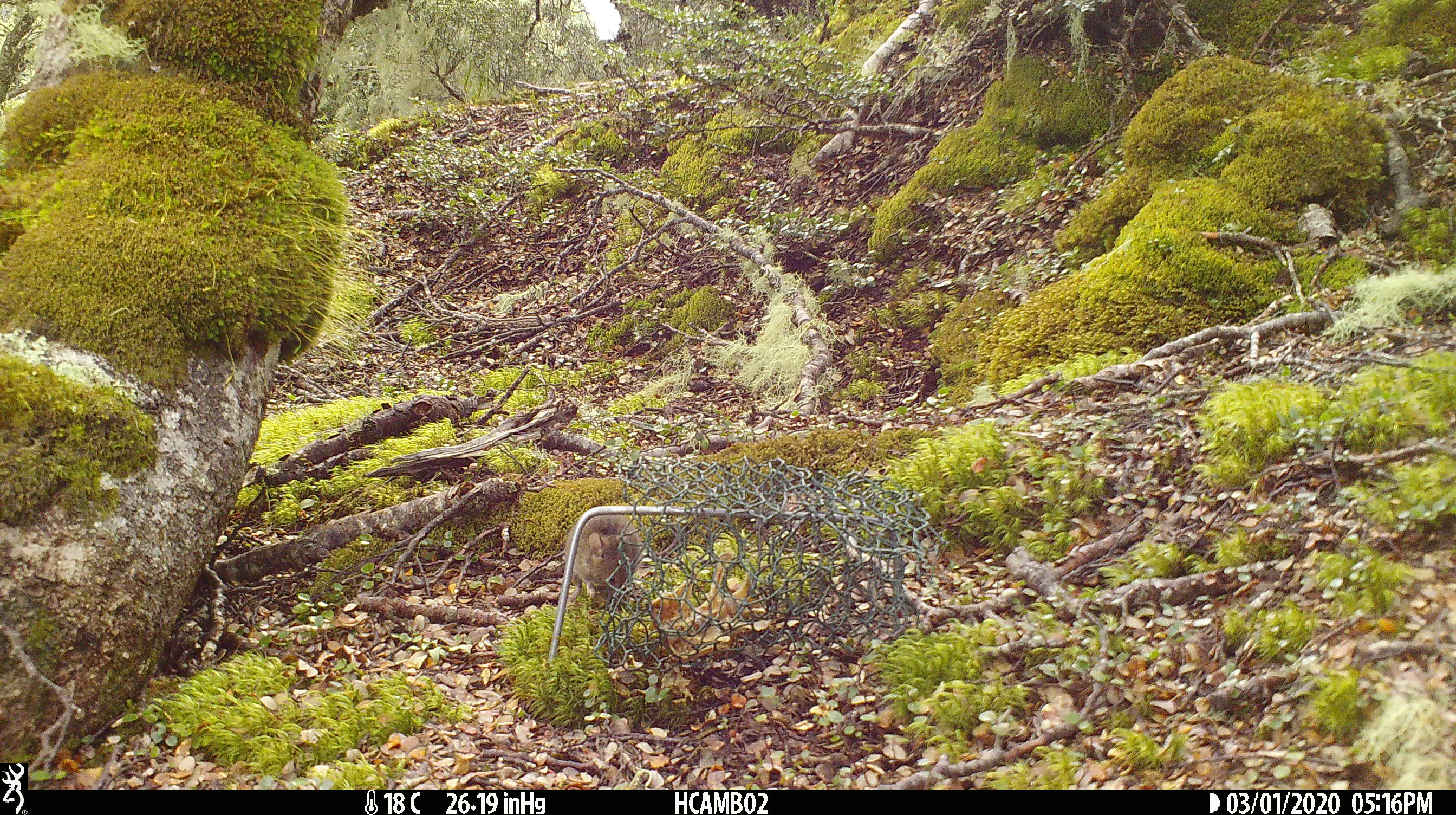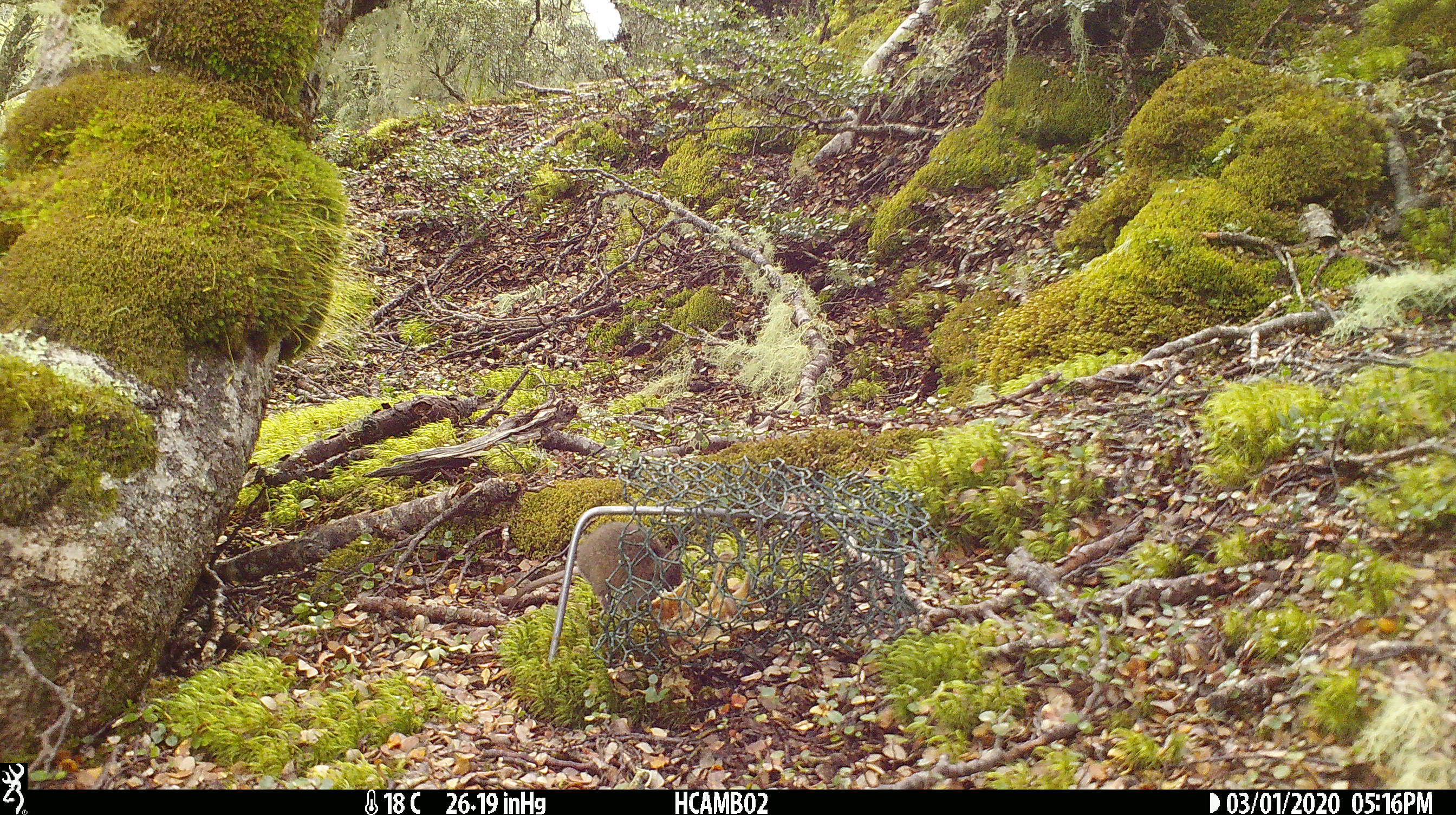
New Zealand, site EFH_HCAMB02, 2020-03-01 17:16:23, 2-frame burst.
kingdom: Animalia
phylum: Chordata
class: Mammalia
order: Rodentia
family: Muridae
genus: Mus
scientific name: Mus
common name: mouse